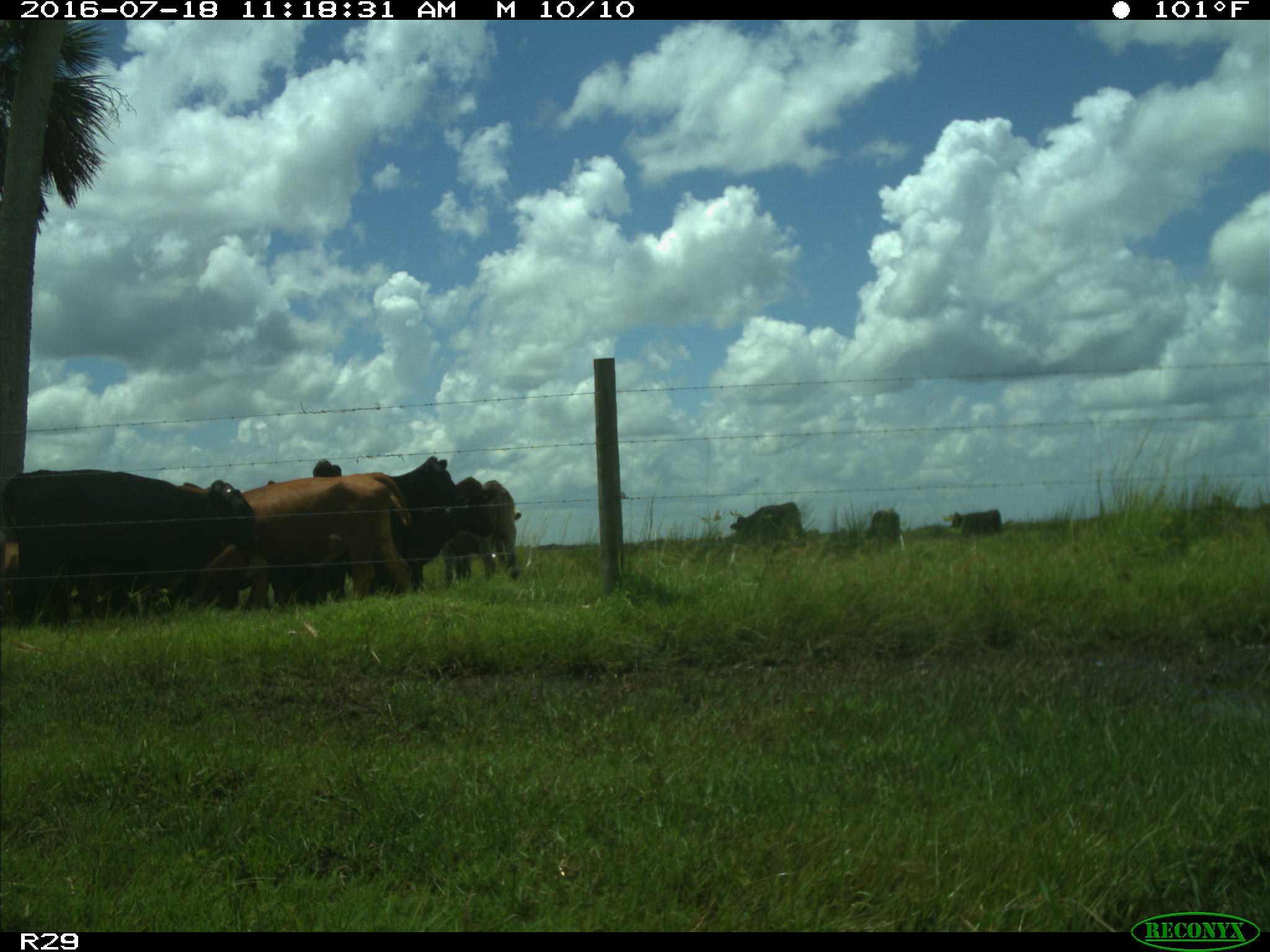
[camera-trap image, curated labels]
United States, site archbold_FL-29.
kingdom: Animalia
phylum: Chordata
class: Mammalia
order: Artiodactyla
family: Bovidae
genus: Bos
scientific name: Bos taurus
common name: domestic cow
Bos taurus (domestic cow).